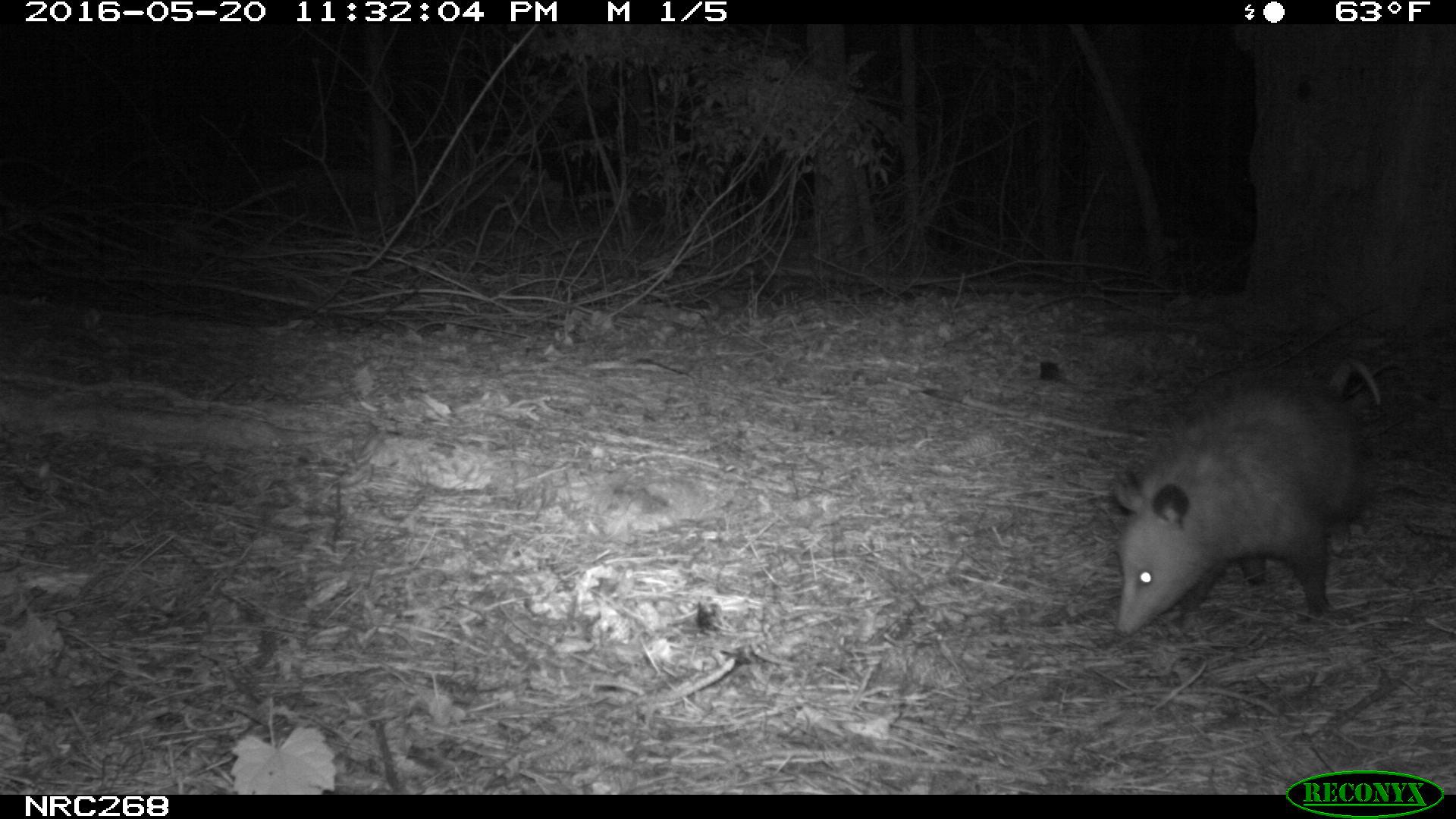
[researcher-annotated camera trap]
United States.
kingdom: Animalia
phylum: Chordata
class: Mammalia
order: Didelphimorphia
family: Didelphidae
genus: Didelphis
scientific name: Didelphis virginiana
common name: virginia opossum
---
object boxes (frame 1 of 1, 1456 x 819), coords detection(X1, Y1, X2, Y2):
Virginia Opossum: detection(1096, 345, 1404, 649)